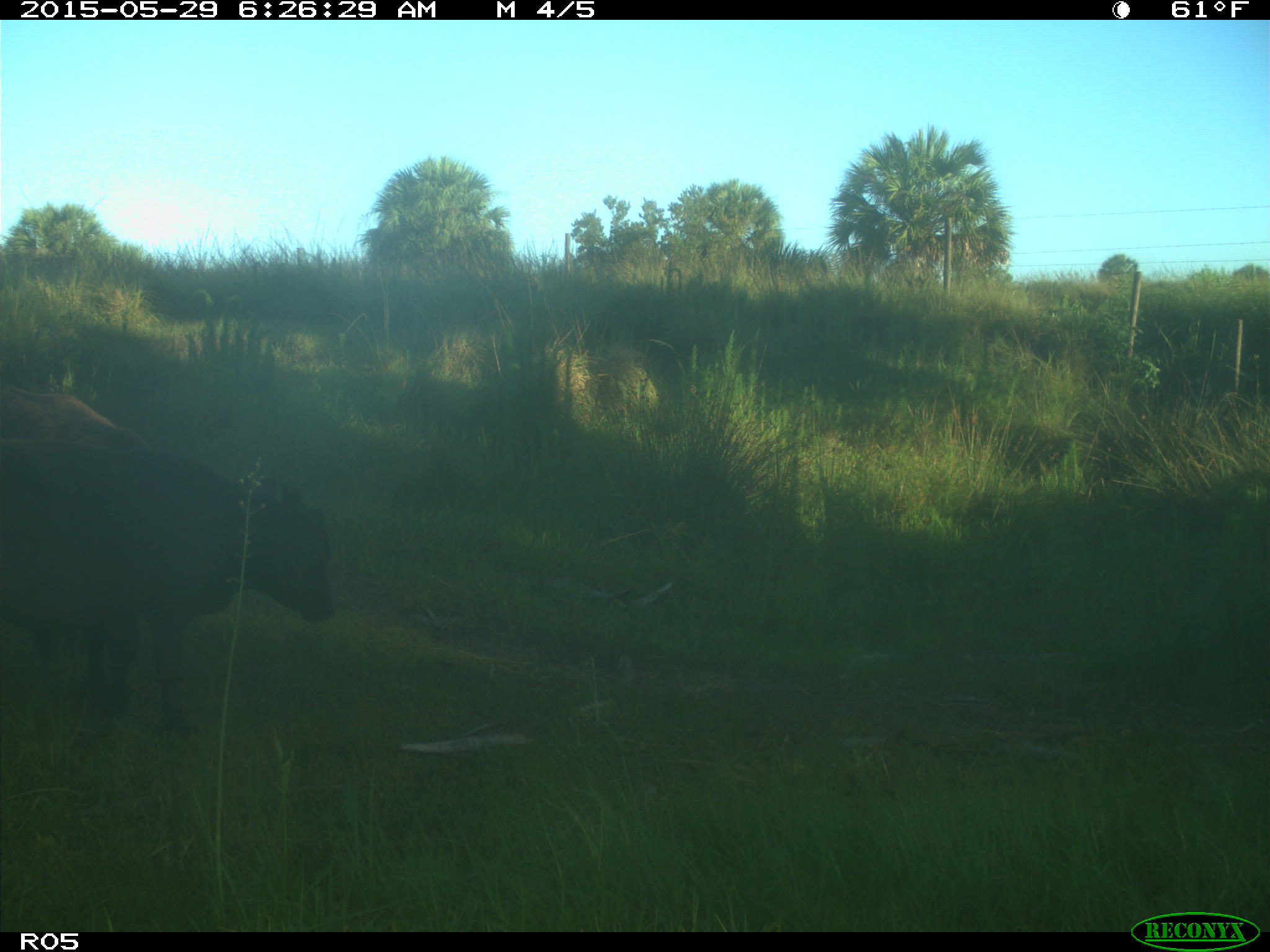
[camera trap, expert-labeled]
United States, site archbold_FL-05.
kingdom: Animalia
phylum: Chordata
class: Mammalia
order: Artiodactyla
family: Bovidae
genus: Bos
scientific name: Bos taurus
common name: domestic cow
Bos taurus (domestic cow).